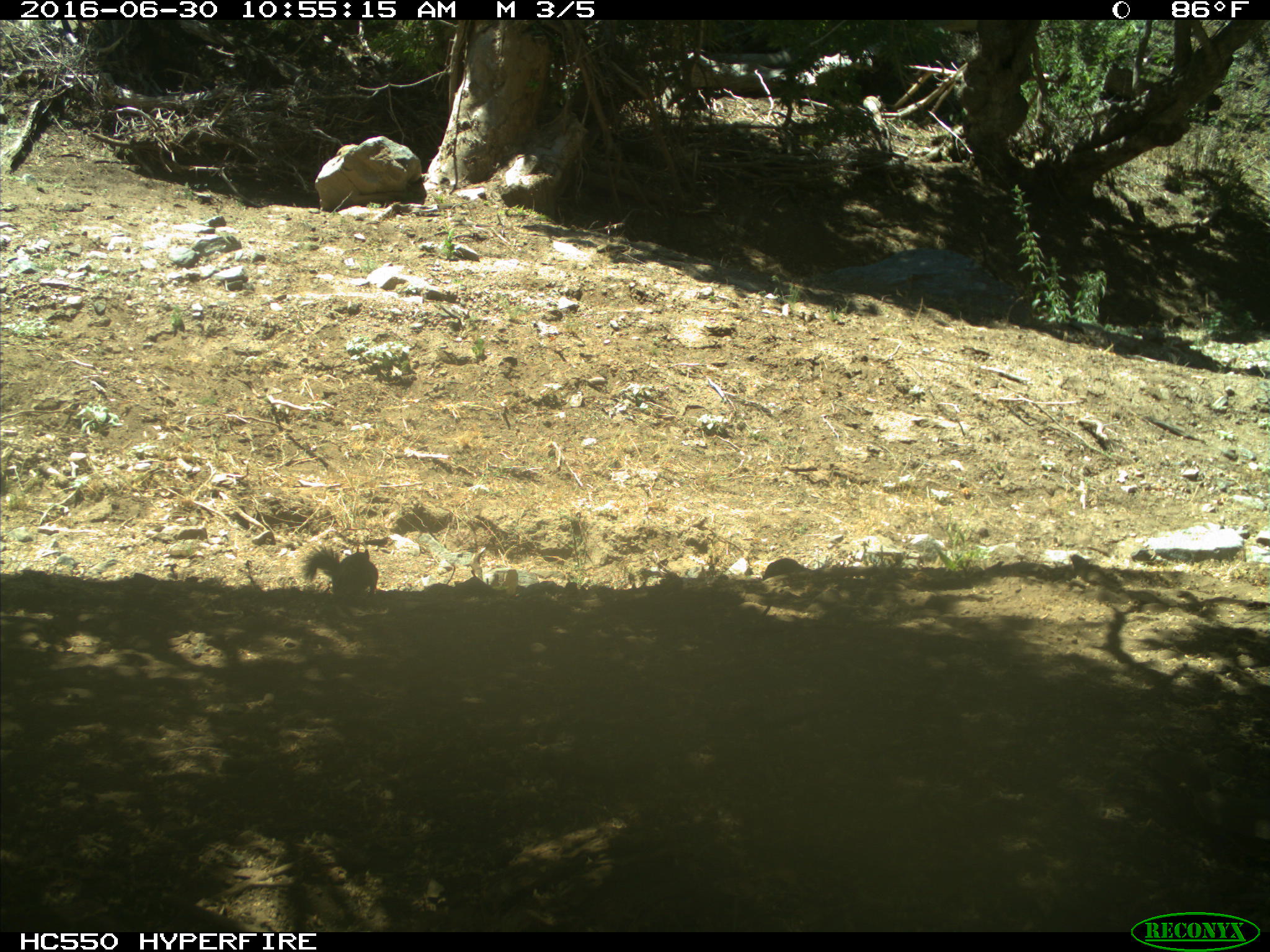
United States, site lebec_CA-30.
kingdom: Animalia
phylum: Chordata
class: Mammalia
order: Rodentia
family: Sciuridae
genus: Otospermophilus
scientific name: Otospermophilus beecheyi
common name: california ground squirrel